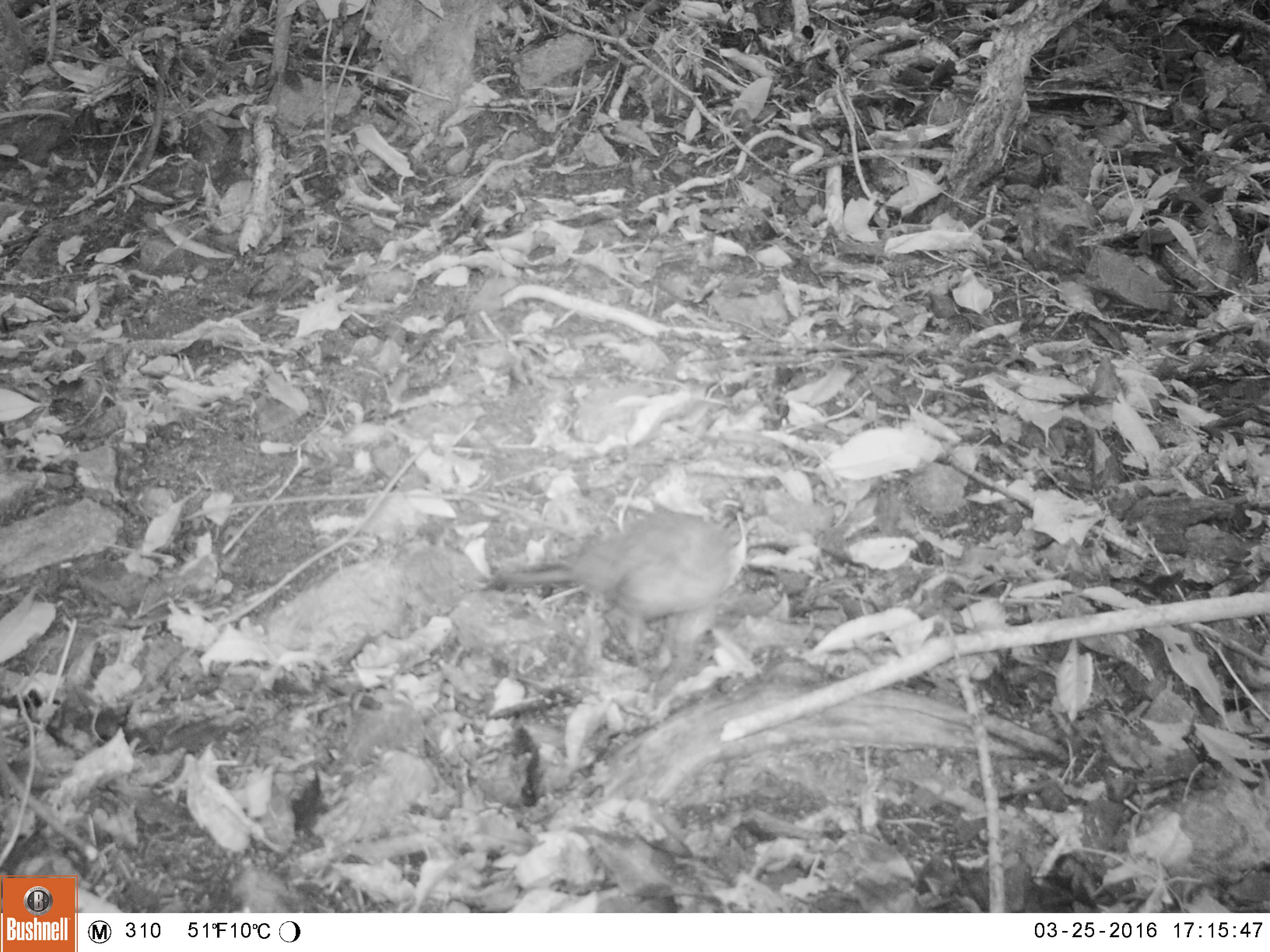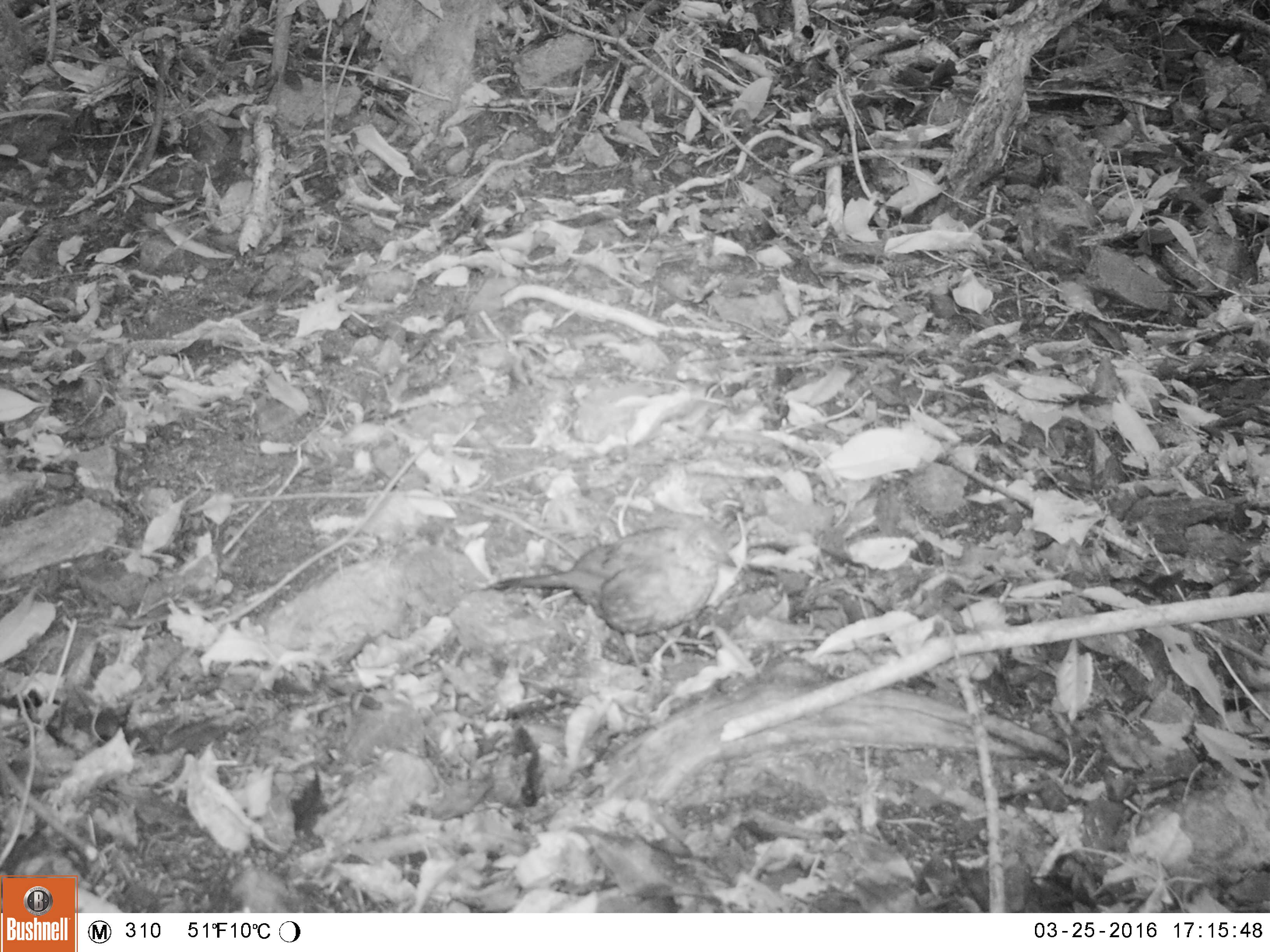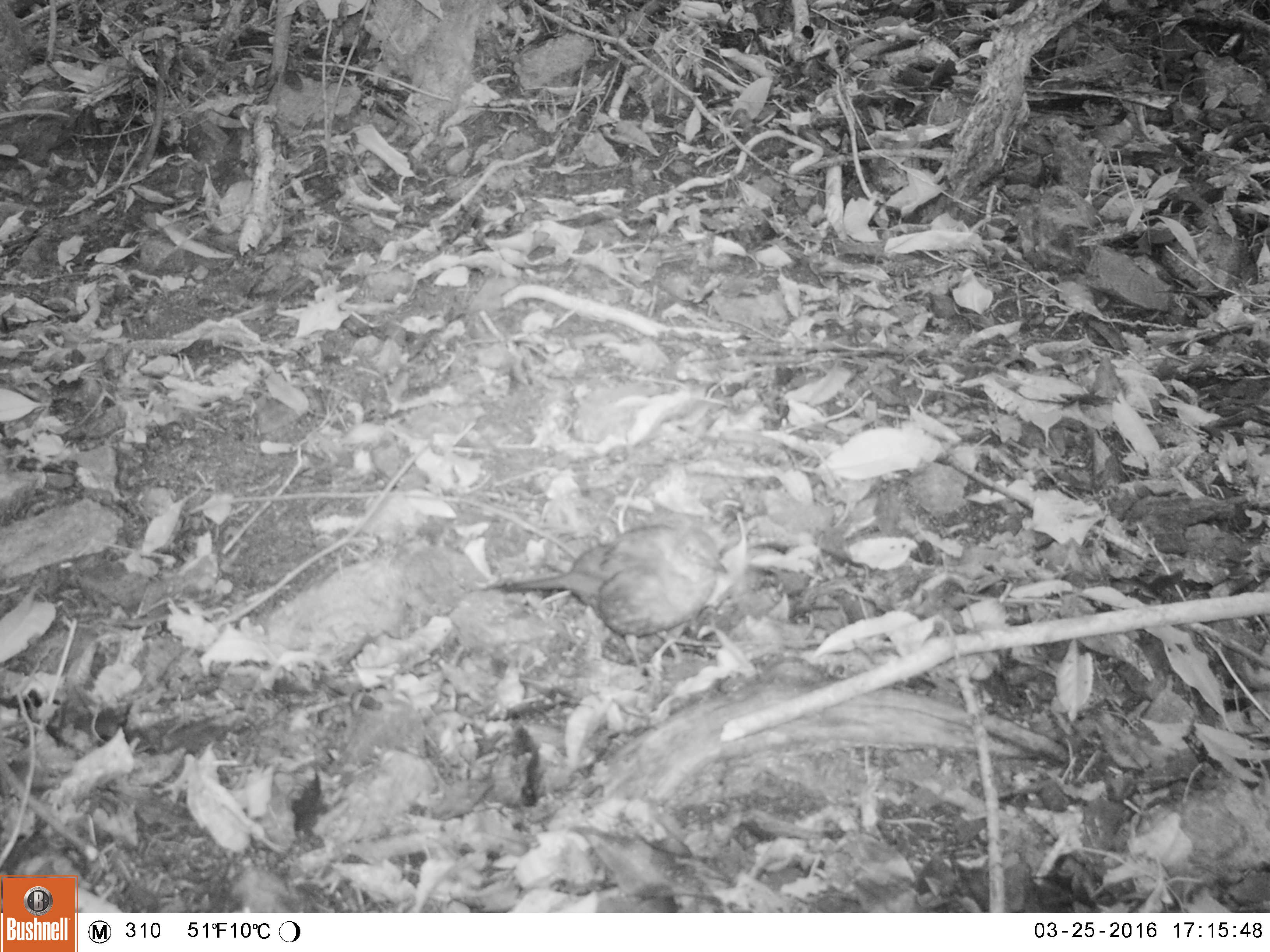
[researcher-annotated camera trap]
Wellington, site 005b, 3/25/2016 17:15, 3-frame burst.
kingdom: Animalia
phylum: Chordata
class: Aves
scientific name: Aves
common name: bird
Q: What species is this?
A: Bird (Aves).